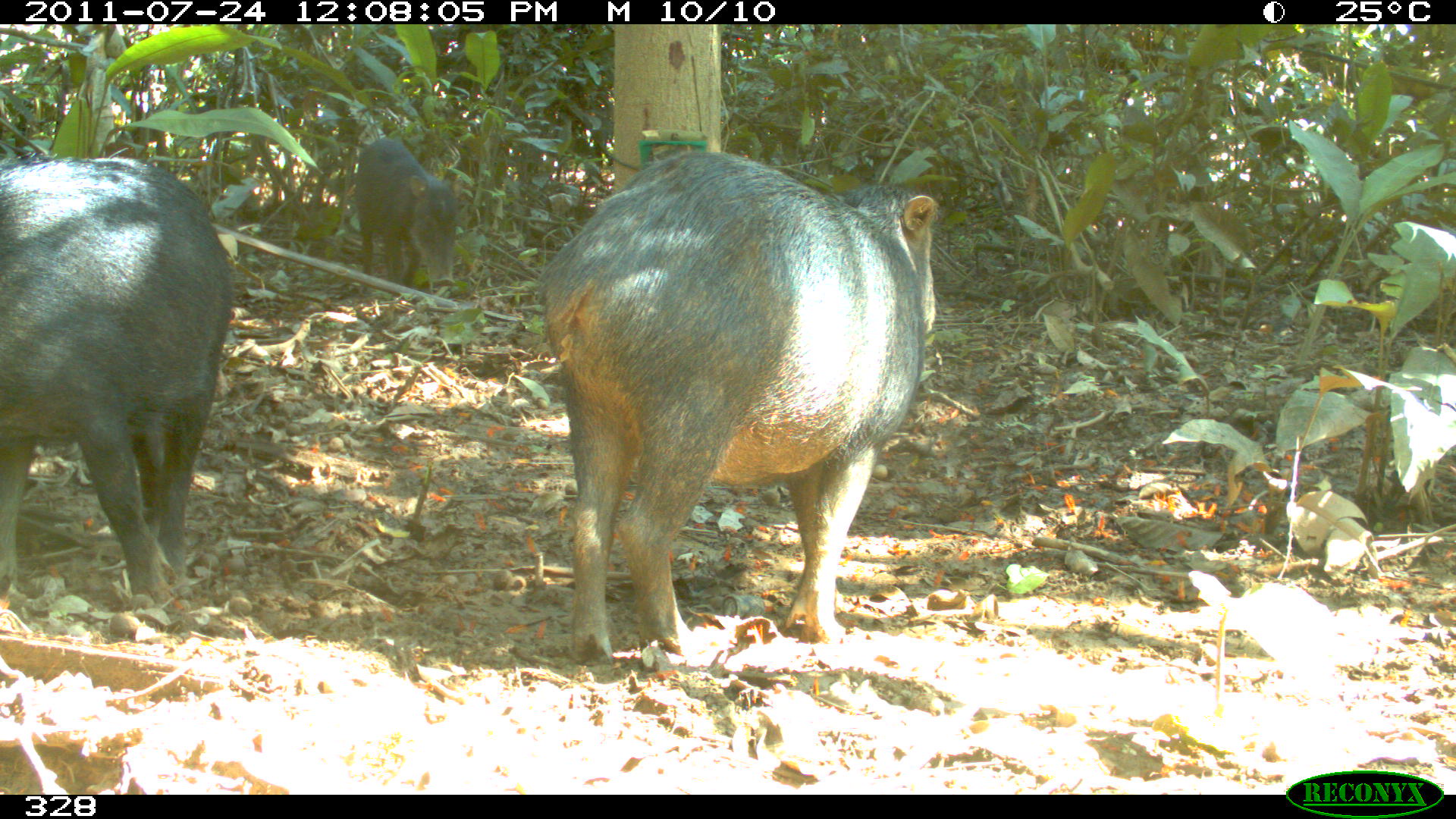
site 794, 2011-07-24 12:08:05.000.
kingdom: Animalia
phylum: Chordata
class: Mammalia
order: Artiodactyla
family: Tayassuidae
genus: Tayassu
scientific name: Tayassu pecari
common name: white-lipped peccary